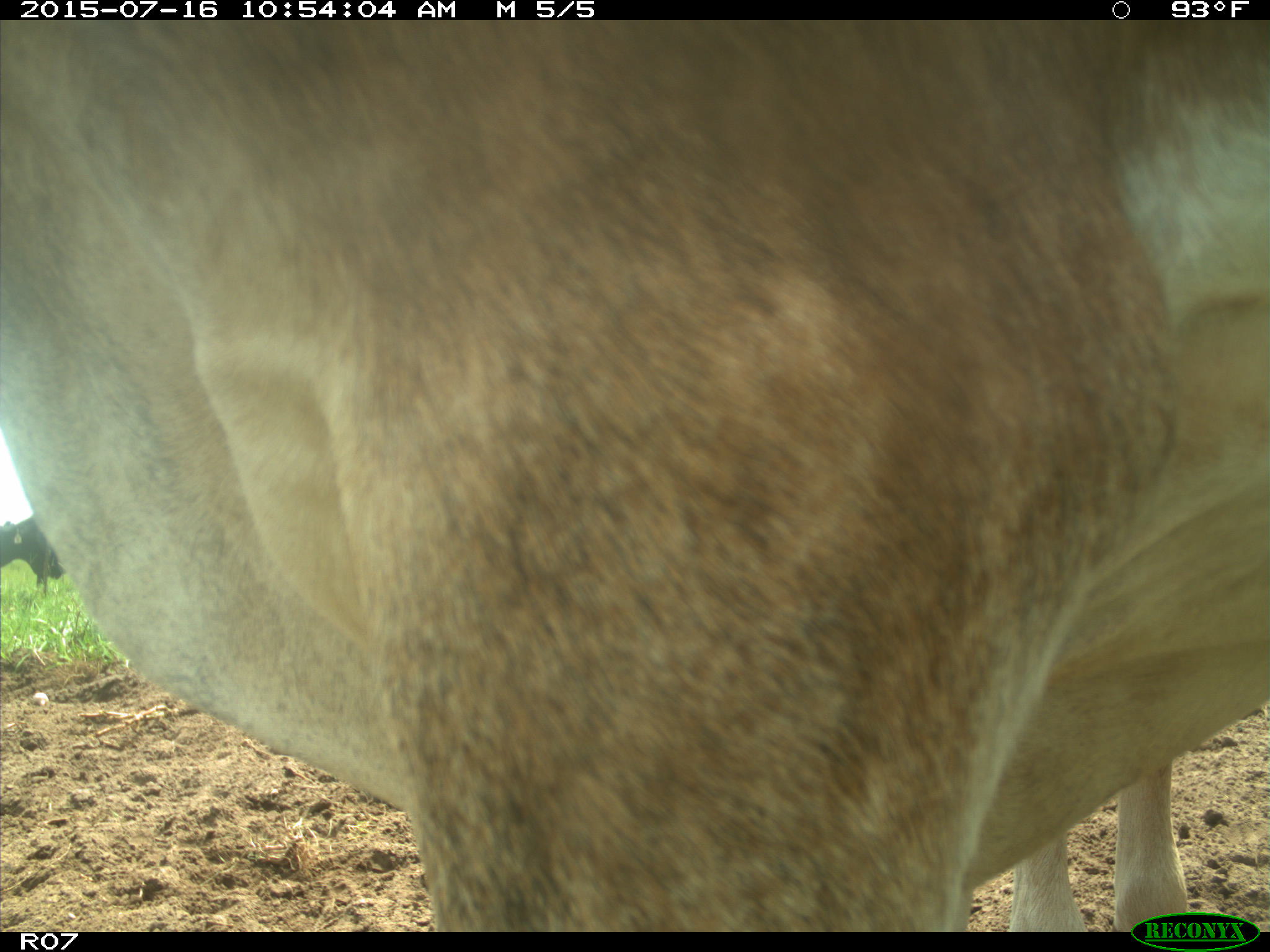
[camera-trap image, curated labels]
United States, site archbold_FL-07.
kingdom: Animalia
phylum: Chordata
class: Mammalia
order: Artiodactyla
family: Bovidae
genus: Bos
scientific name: Bos taurus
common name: domestic cow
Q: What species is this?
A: Bos taurus (domestic cow).